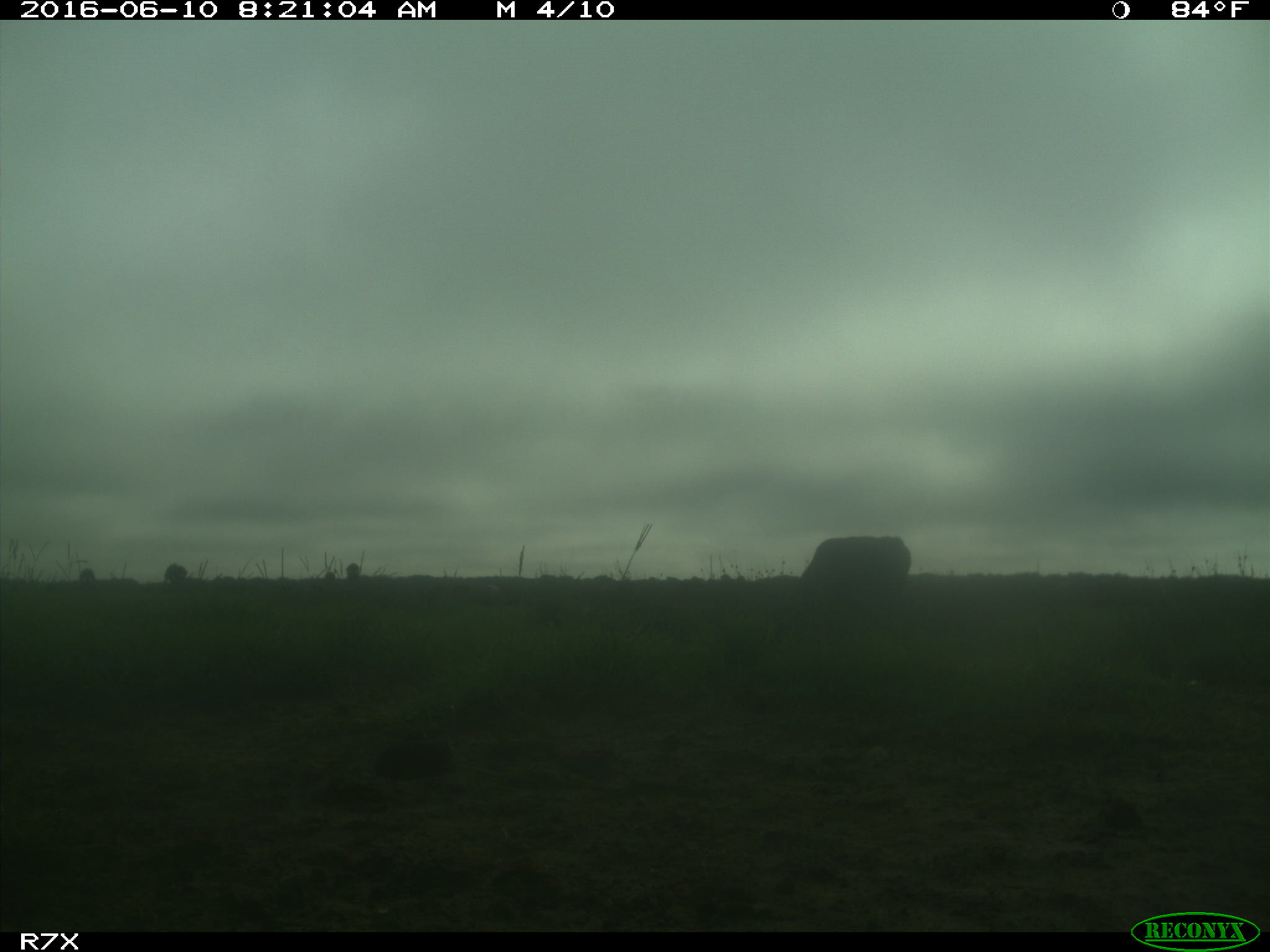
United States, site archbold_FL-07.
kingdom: Animalia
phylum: Chordata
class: Mammalia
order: Artiodactyla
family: Bovidae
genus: Bos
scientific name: Bos taurus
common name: domestic cow